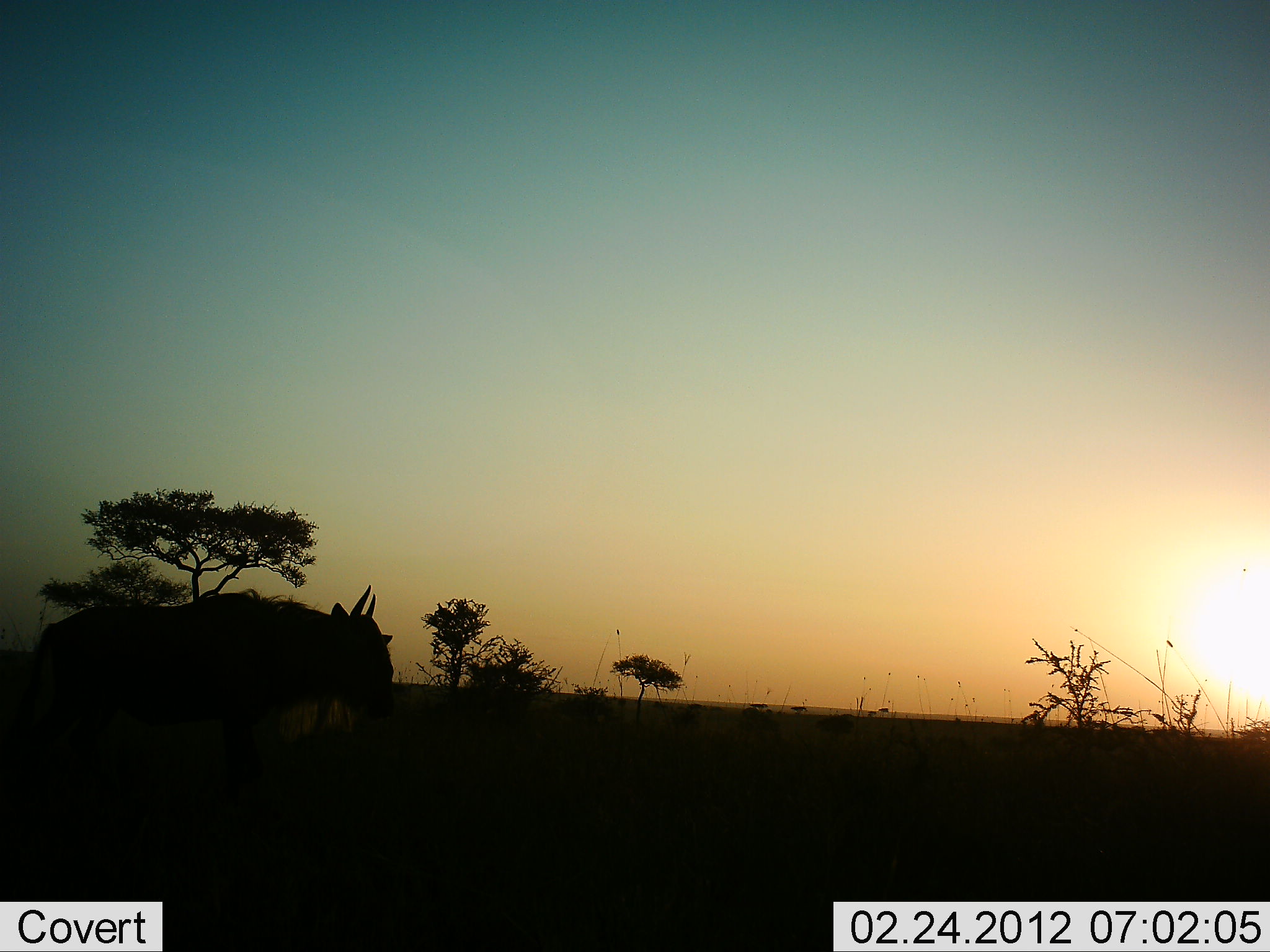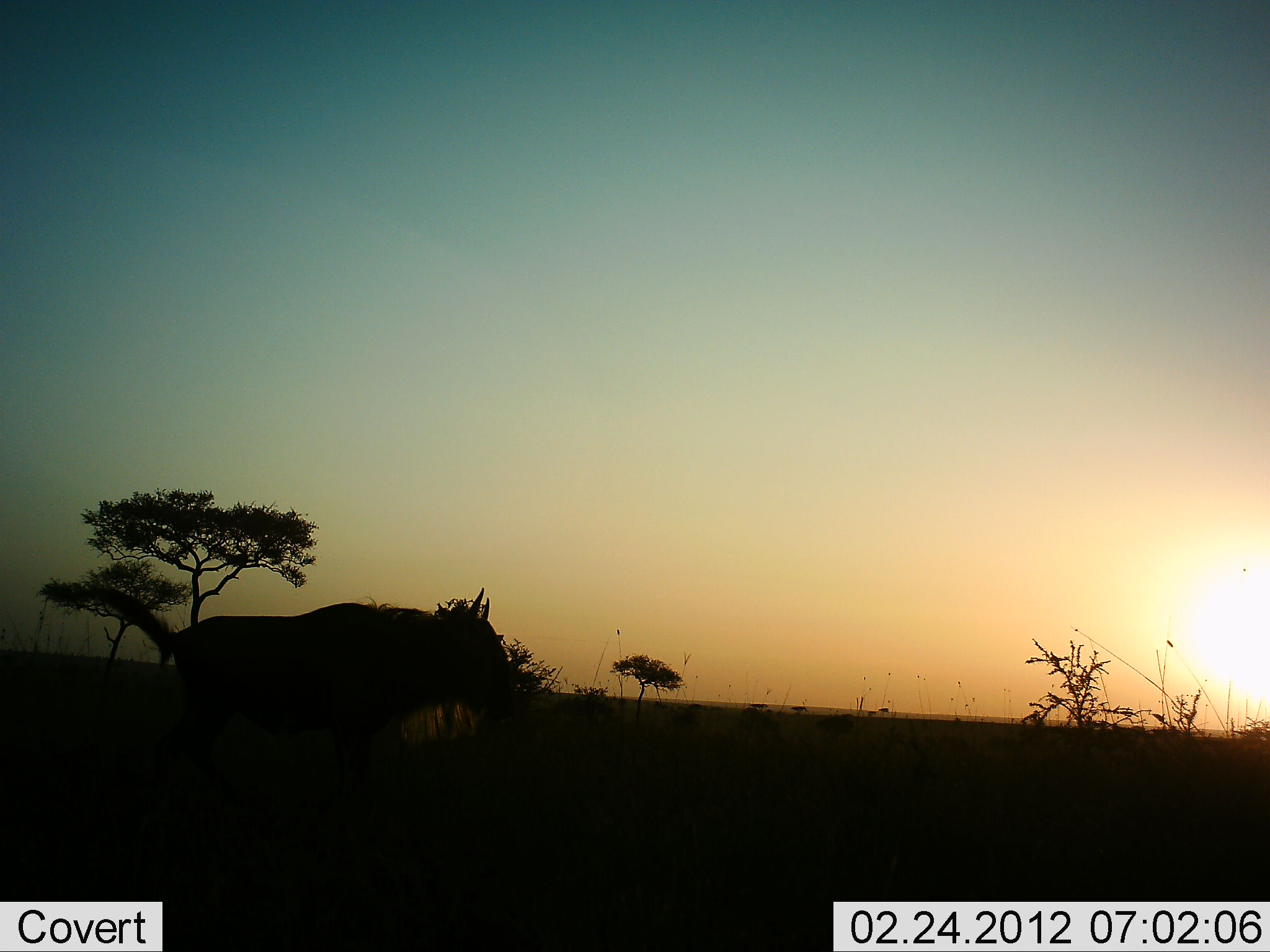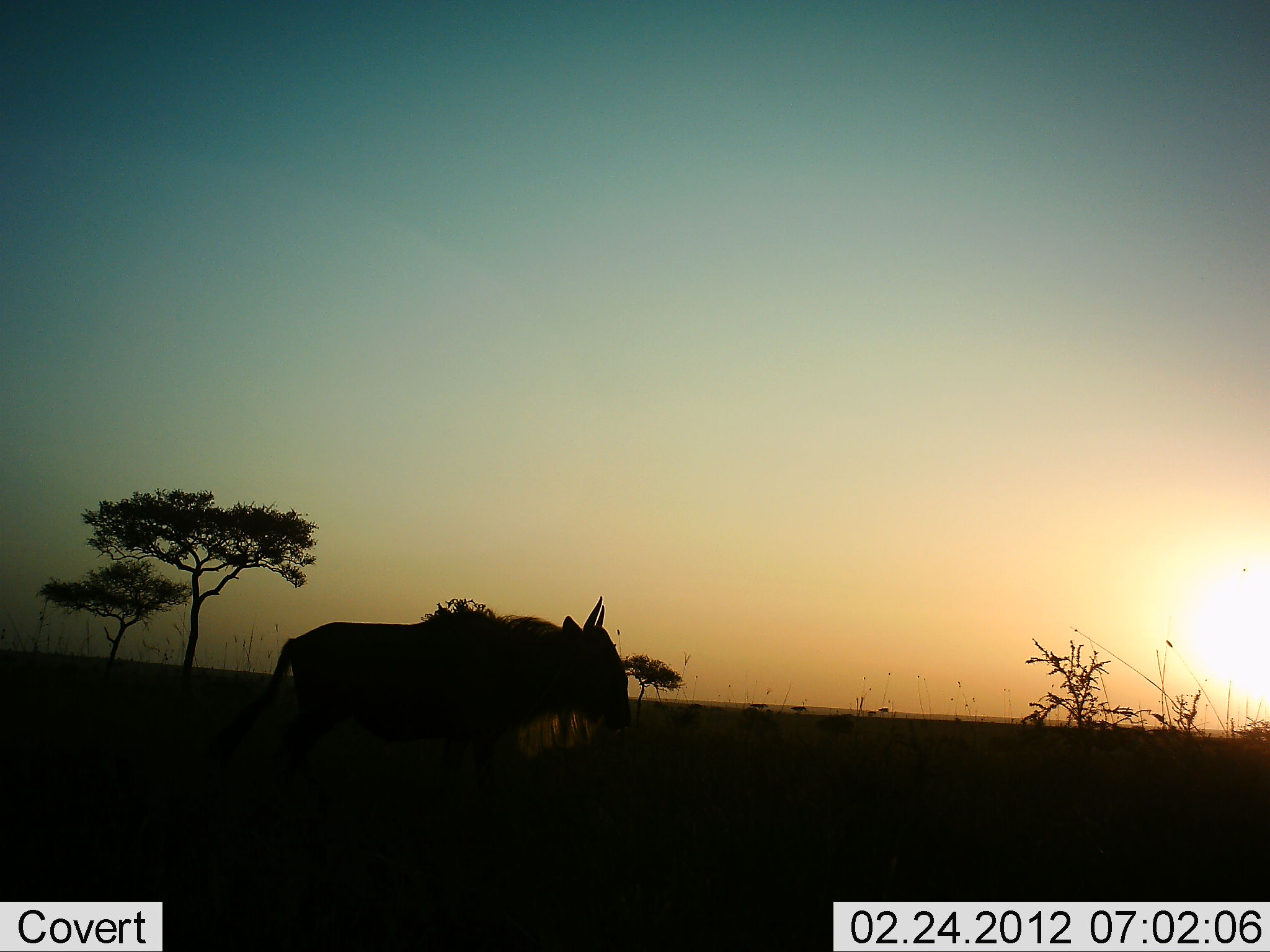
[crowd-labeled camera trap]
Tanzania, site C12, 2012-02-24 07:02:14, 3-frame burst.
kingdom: Animalia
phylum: Chordata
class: Mammalia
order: Artiodactyla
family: Bovidae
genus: Connochaetes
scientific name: Connochaetes taurinus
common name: blue wildebeest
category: wildebeest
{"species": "wildebeest (blue wildebeest) (Connochaetes taurinus)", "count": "1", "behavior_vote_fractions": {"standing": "0%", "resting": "0%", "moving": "100%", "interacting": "0%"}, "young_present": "0%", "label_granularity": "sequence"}